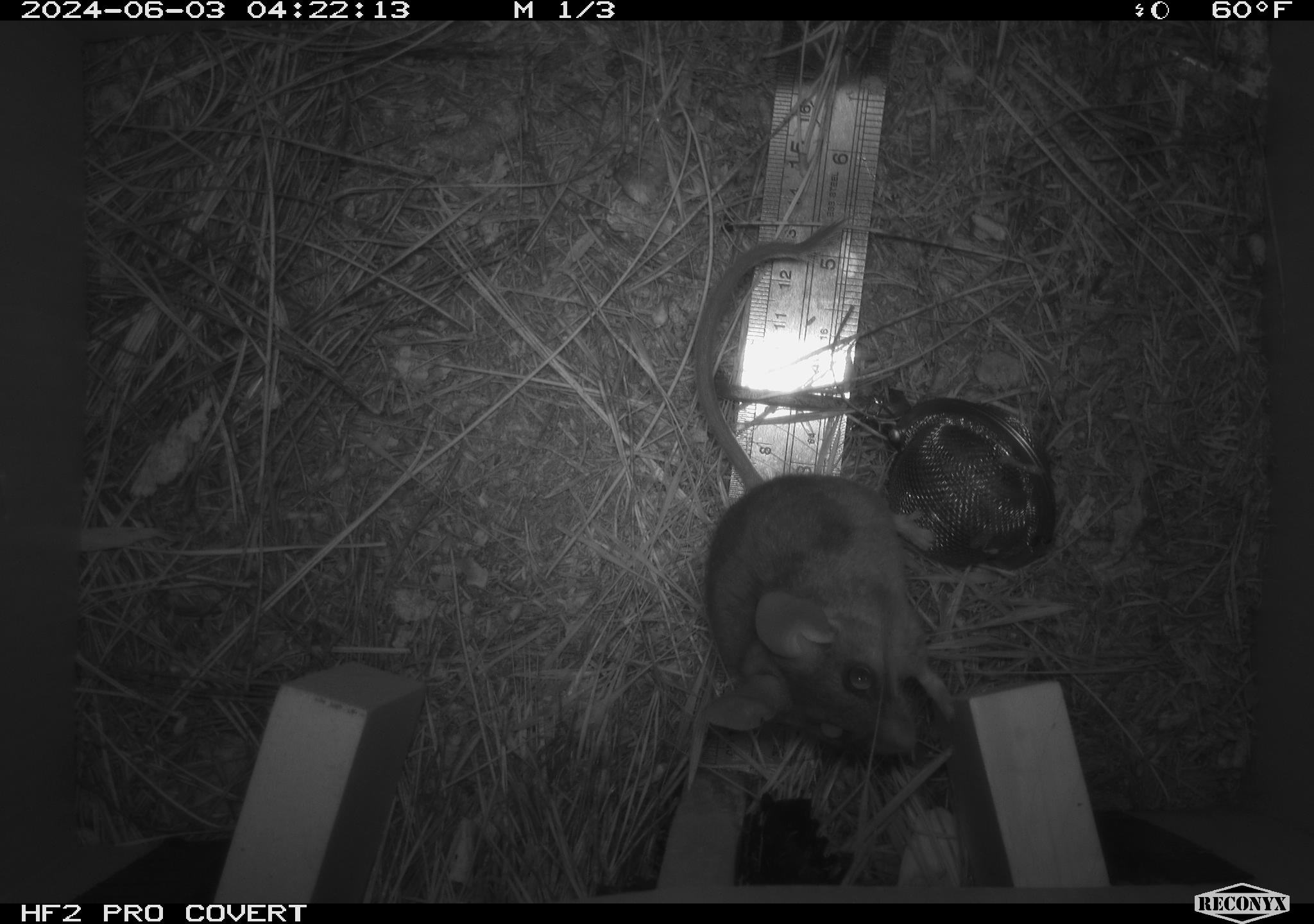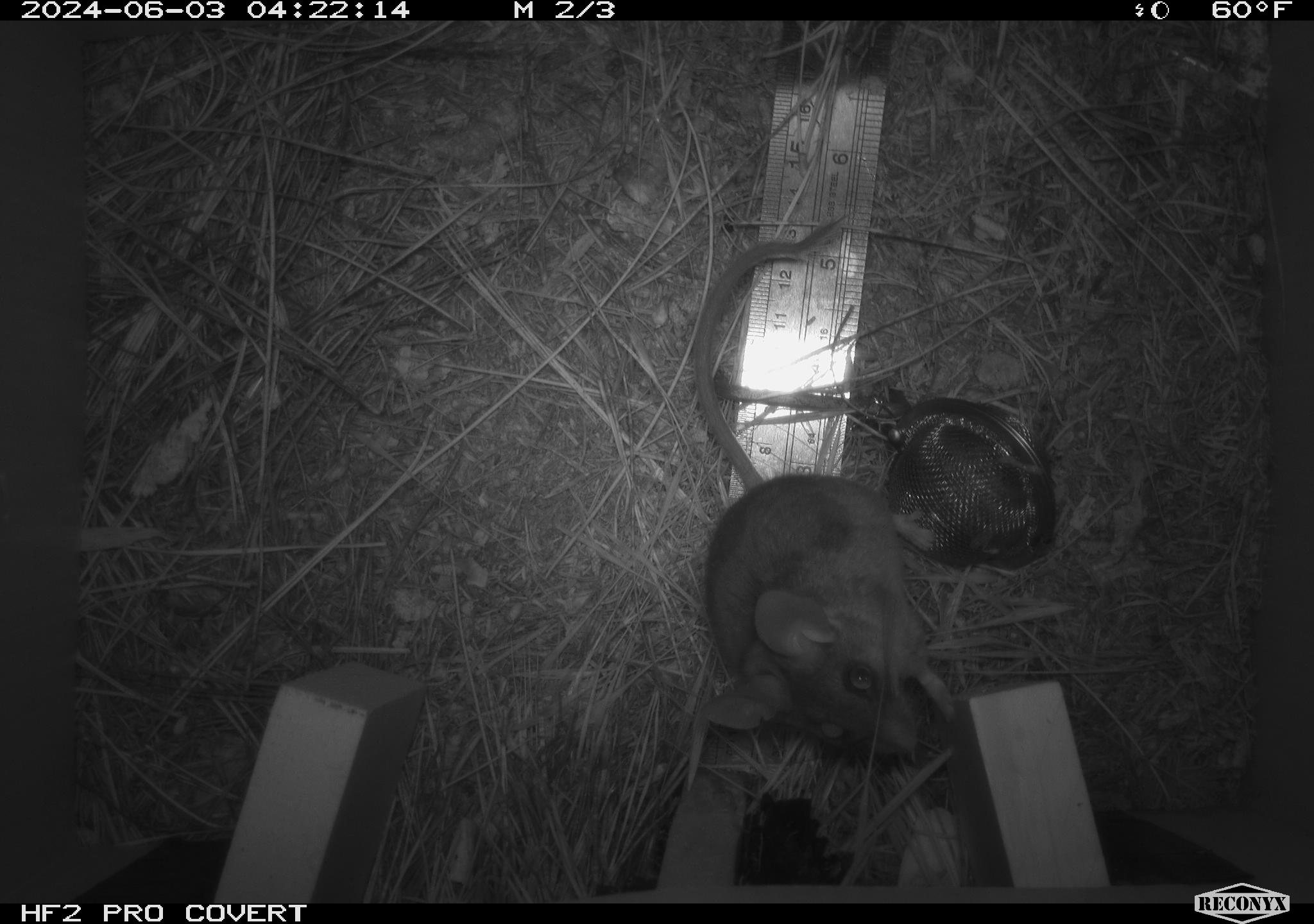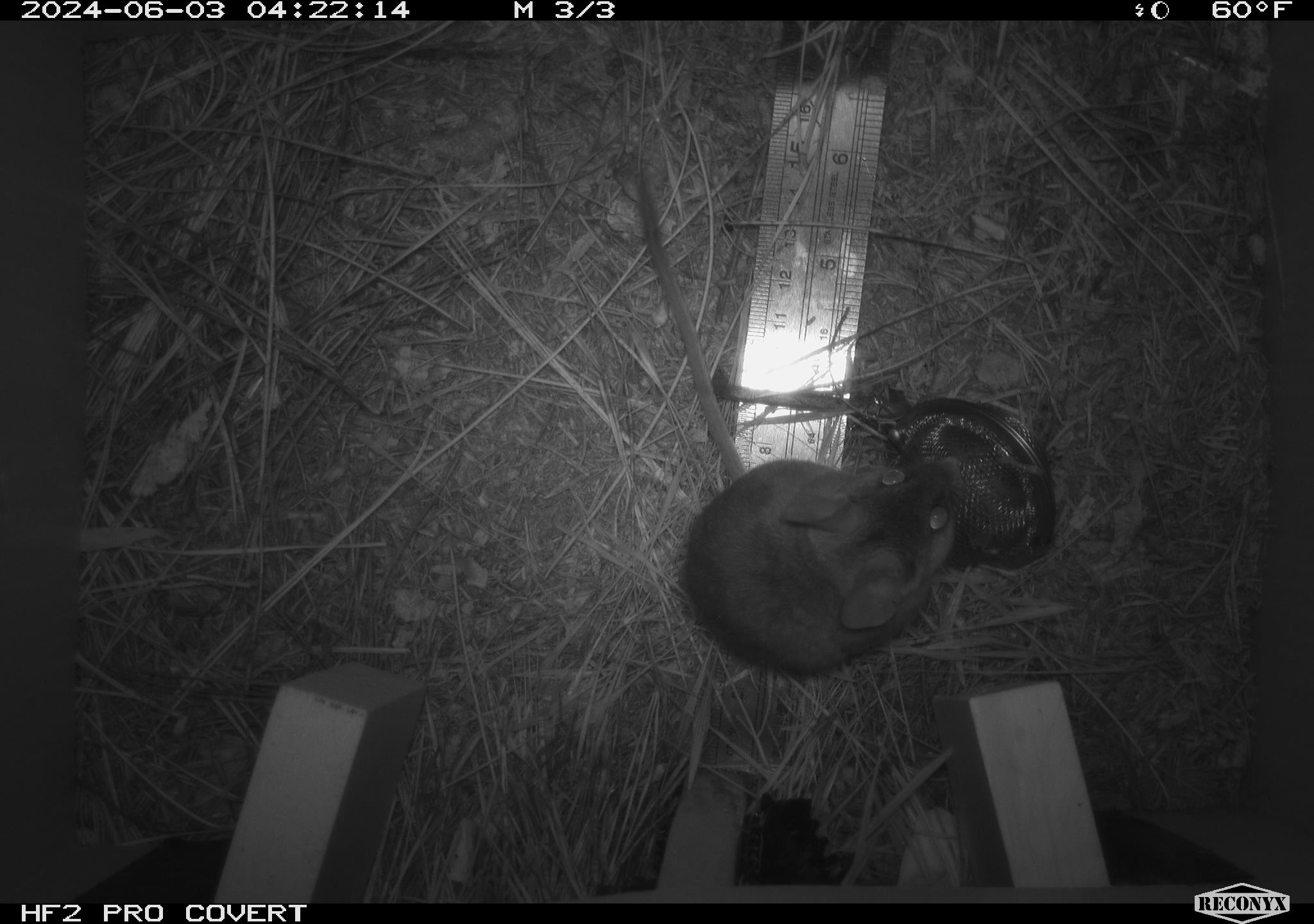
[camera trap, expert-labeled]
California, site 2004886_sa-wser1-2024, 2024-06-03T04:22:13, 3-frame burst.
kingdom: Animalia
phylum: Chordata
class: Mammalia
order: Rodentia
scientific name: Rodentia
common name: mouse species